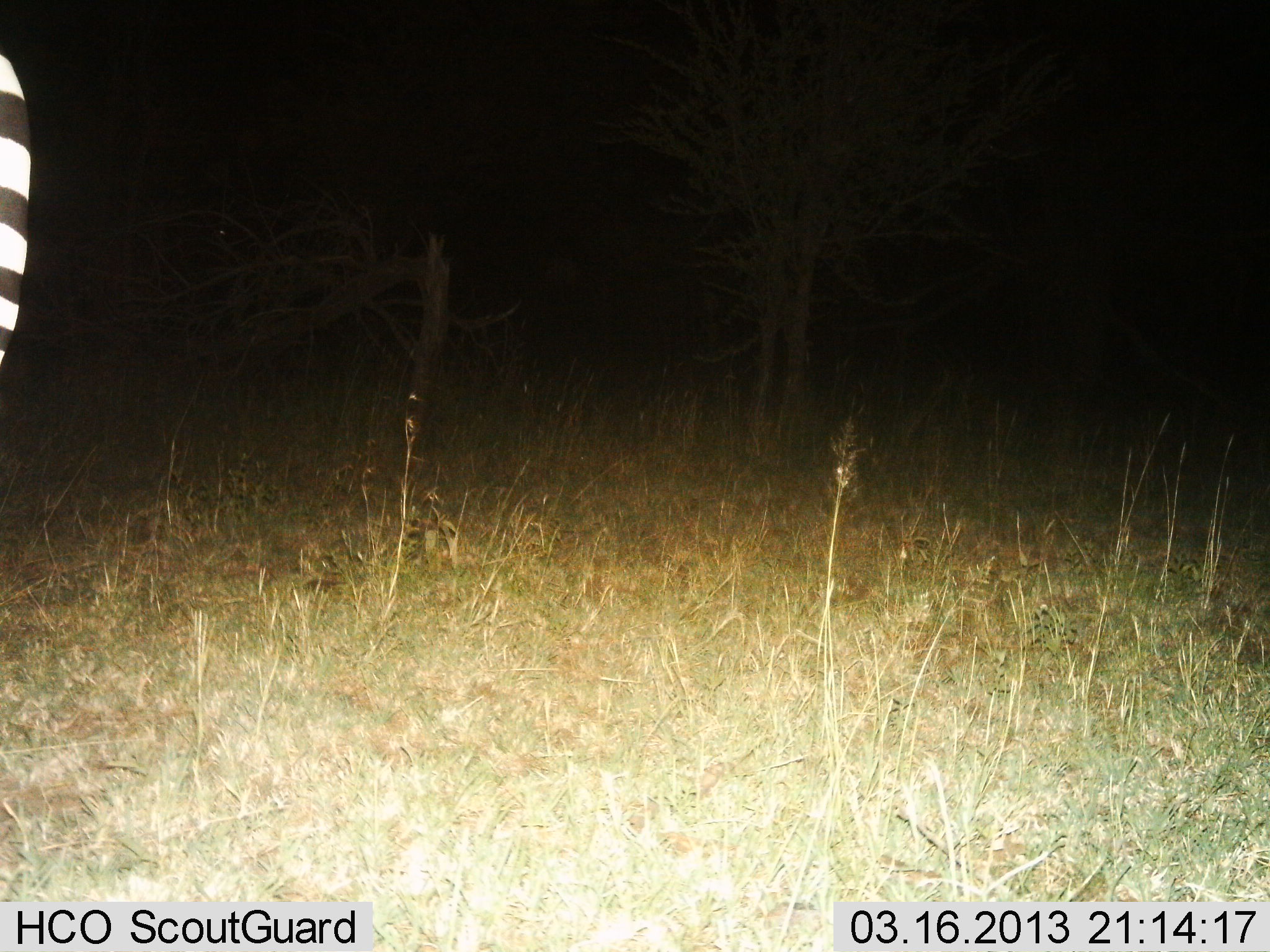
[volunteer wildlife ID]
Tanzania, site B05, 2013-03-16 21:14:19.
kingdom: Animalia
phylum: Chordata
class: Mammalia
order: Perissodactyla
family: Equidae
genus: Equus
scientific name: Equus quagga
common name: plains zebra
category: zebra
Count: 1.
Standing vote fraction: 91%.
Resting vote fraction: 0%.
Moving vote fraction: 9%.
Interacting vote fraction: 0%.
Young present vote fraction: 0%.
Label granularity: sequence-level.